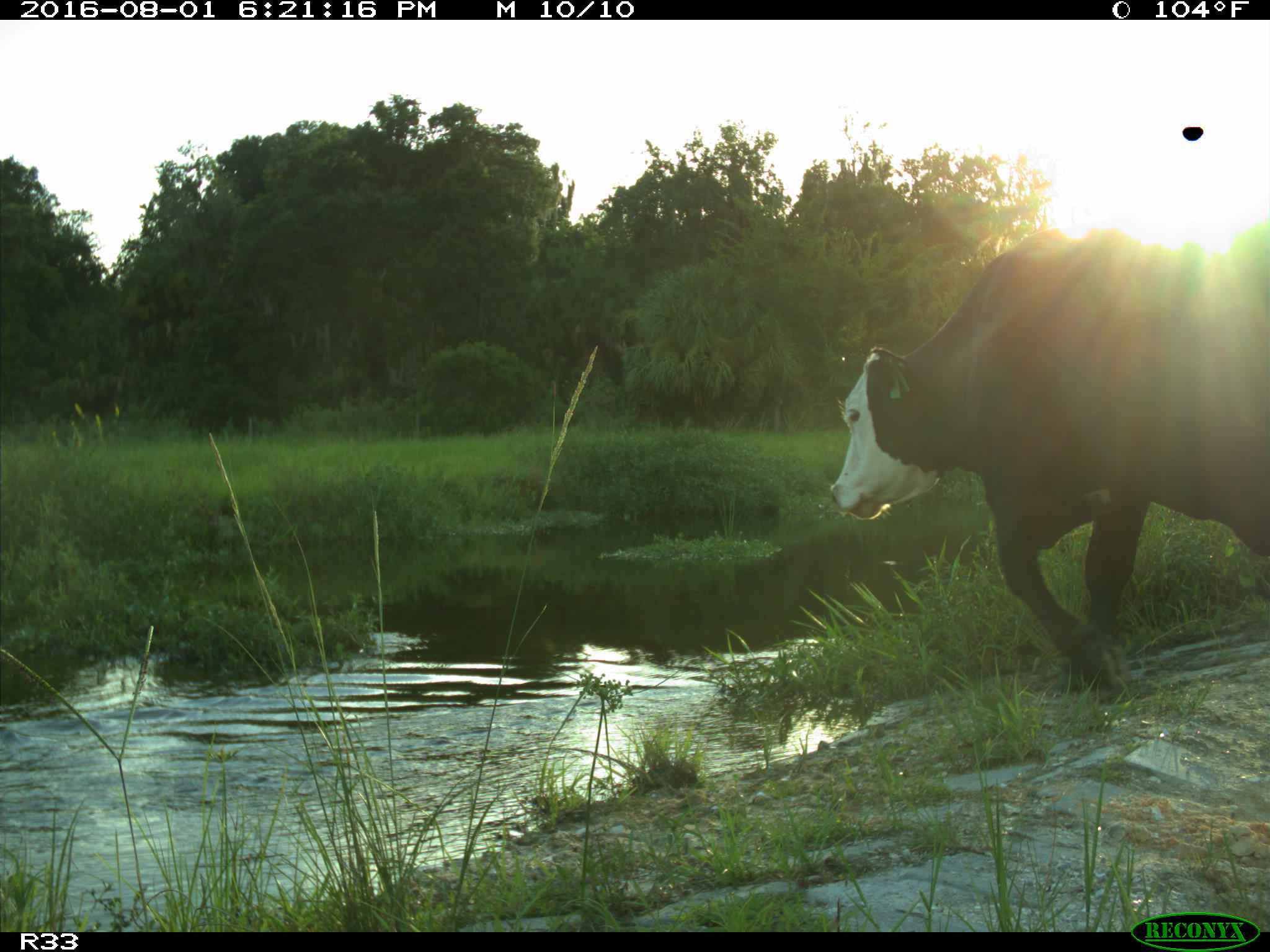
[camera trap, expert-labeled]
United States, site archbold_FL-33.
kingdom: Animalia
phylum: Chordata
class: Mammalia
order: Artiodactyla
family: Bovidae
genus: Bos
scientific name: Bos taurus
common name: domestic cow